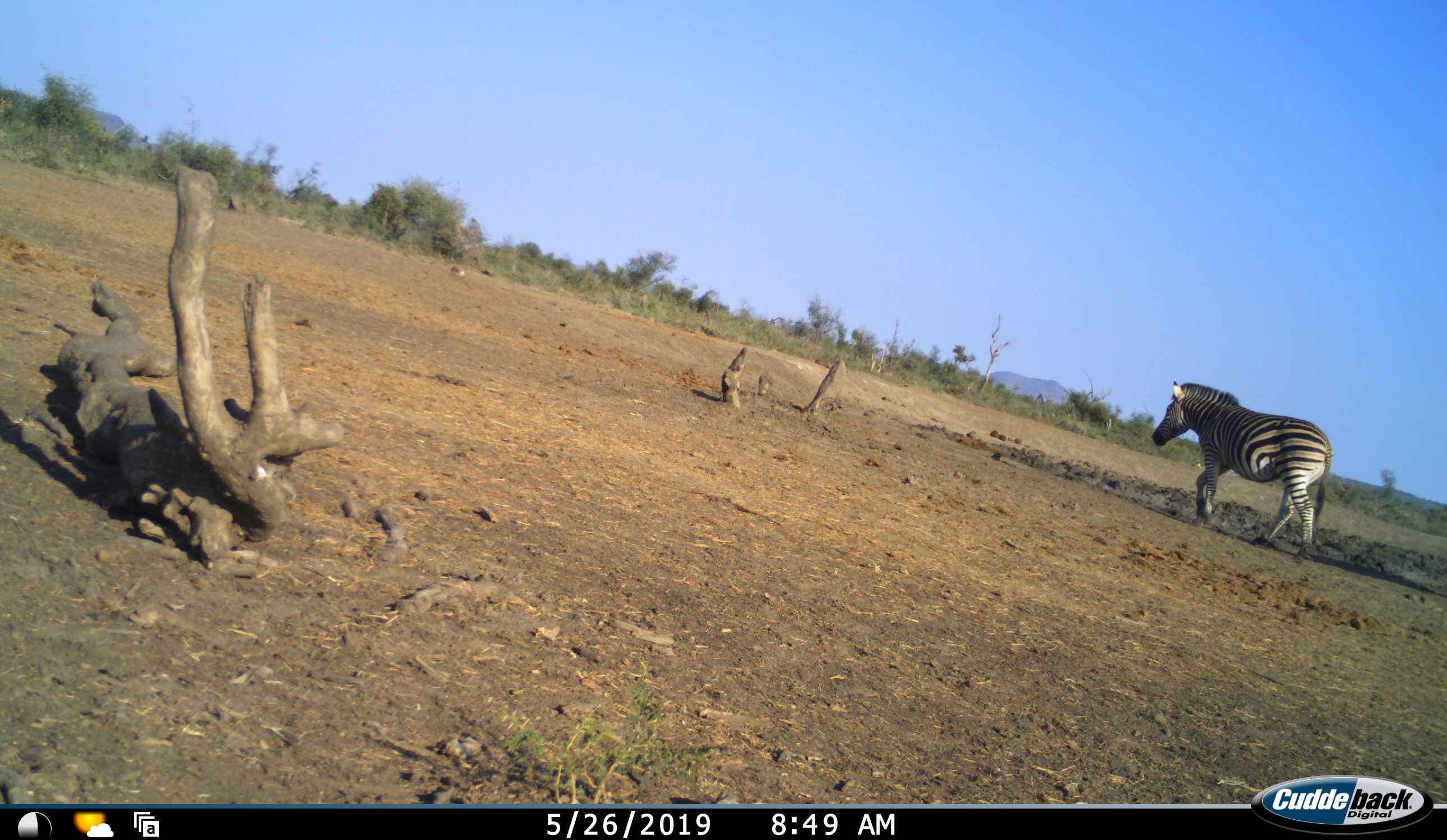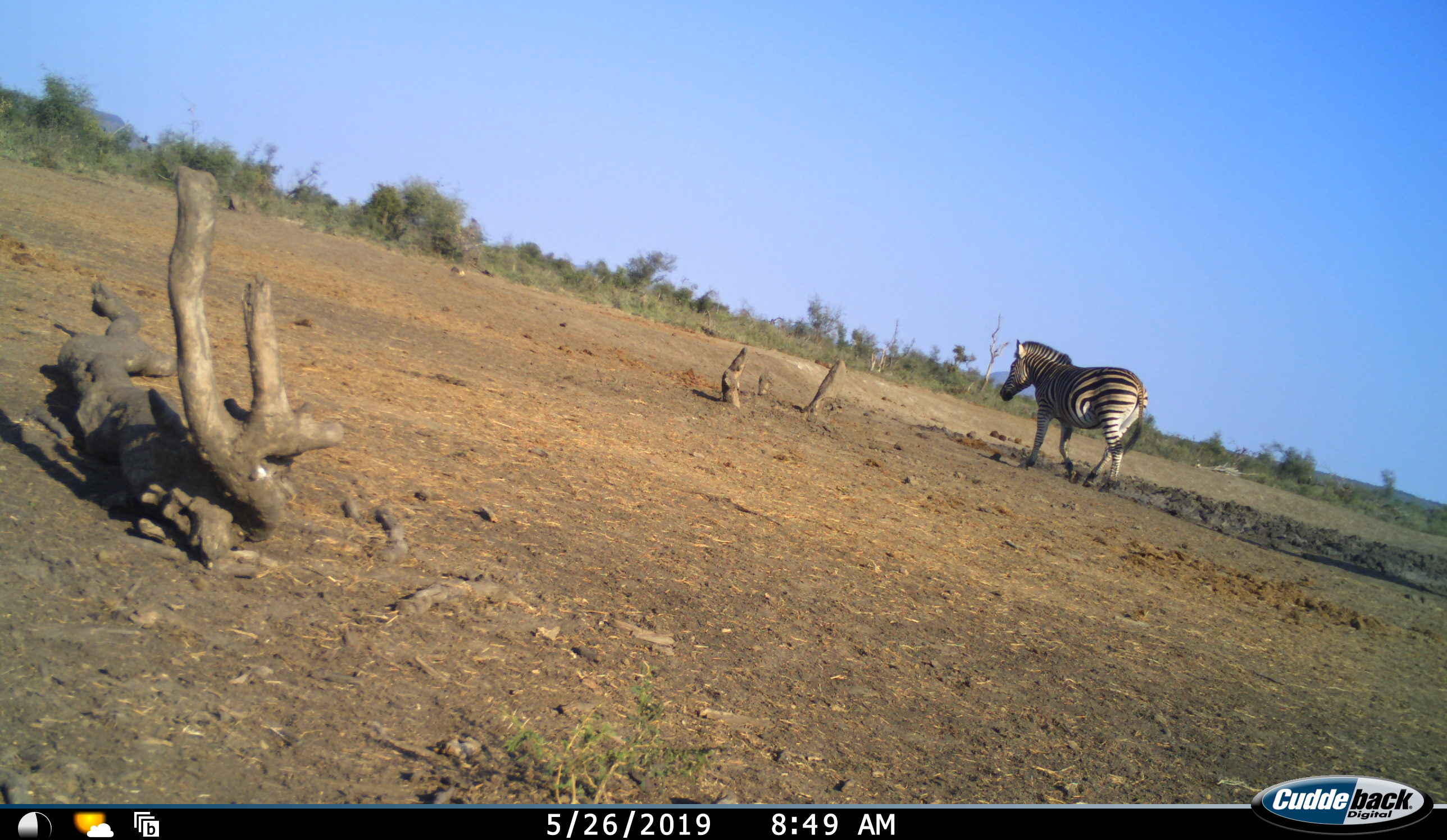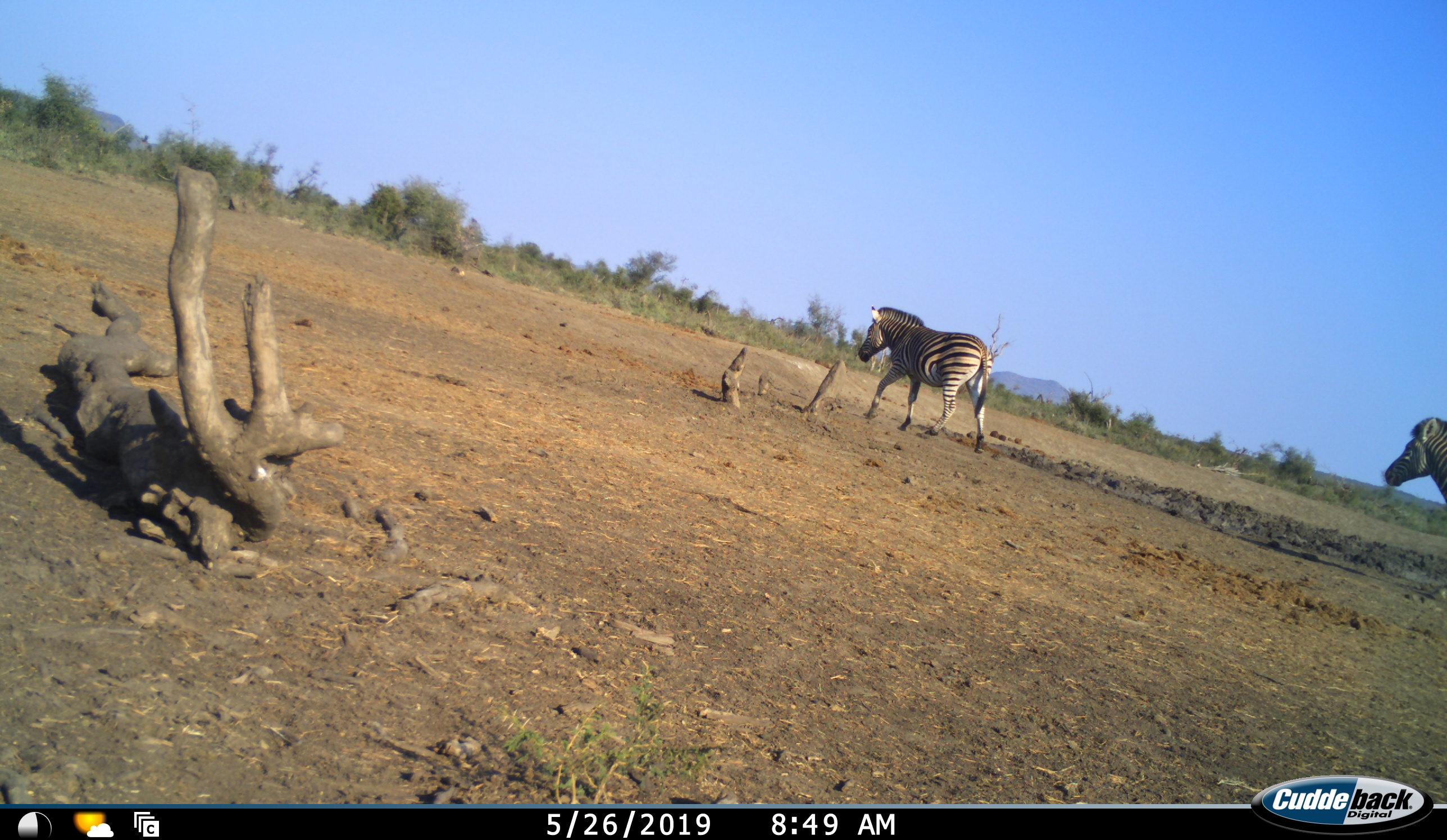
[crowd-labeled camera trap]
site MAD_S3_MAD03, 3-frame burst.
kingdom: Animalia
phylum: Chordata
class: Mammalia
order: Perissodactyla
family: Equidae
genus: Equus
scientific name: Equus quagga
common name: plains zebra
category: zebraplains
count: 2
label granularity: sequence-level